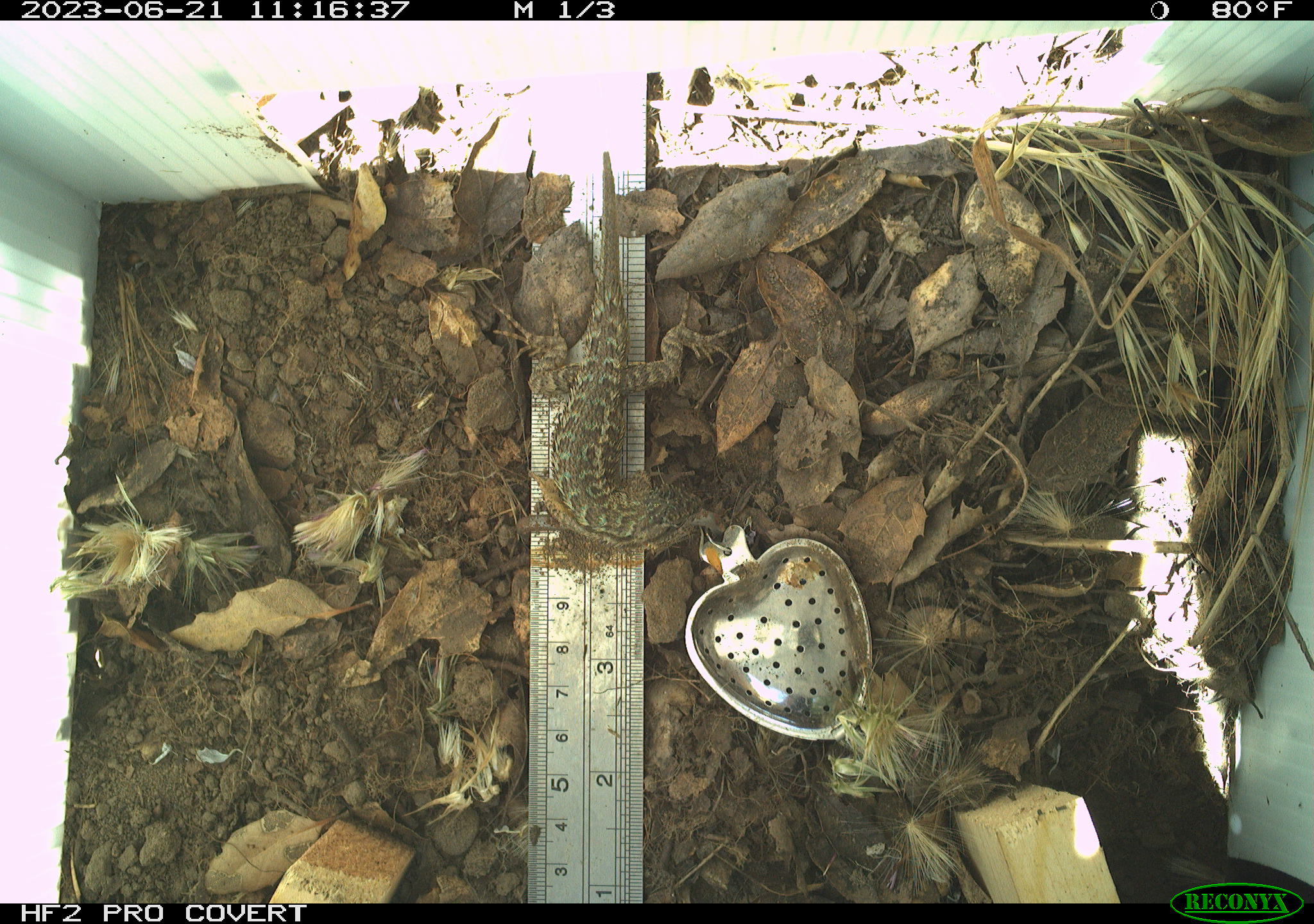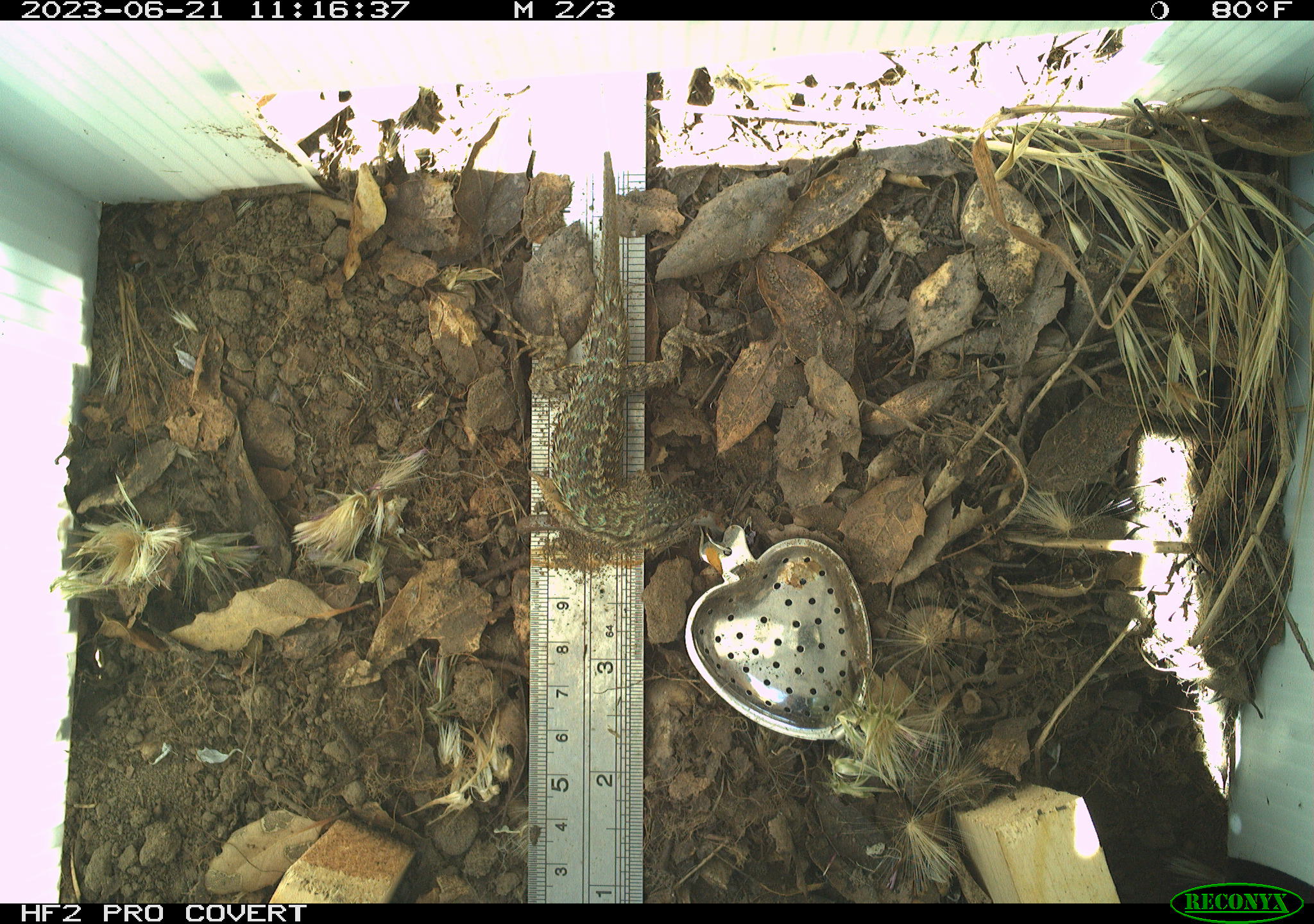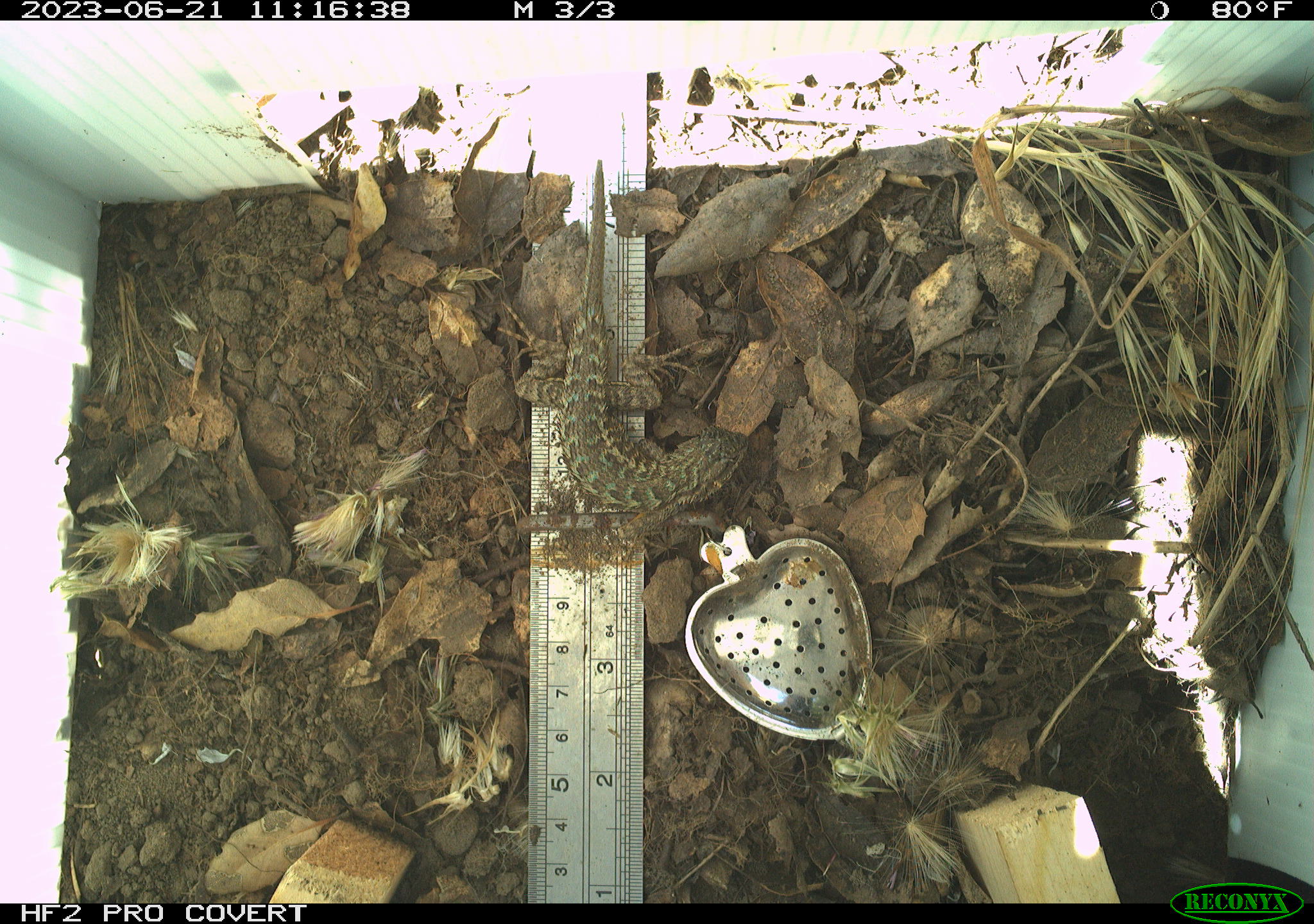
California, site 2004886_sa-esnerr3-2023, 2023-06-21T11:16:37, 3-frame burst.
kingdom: Animalia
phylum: Chordata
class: Reptilia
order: Squamata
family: Phrynosomatidae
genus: Sceloporus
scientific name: Sceloporus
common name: spiny lizards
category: sceloporus species